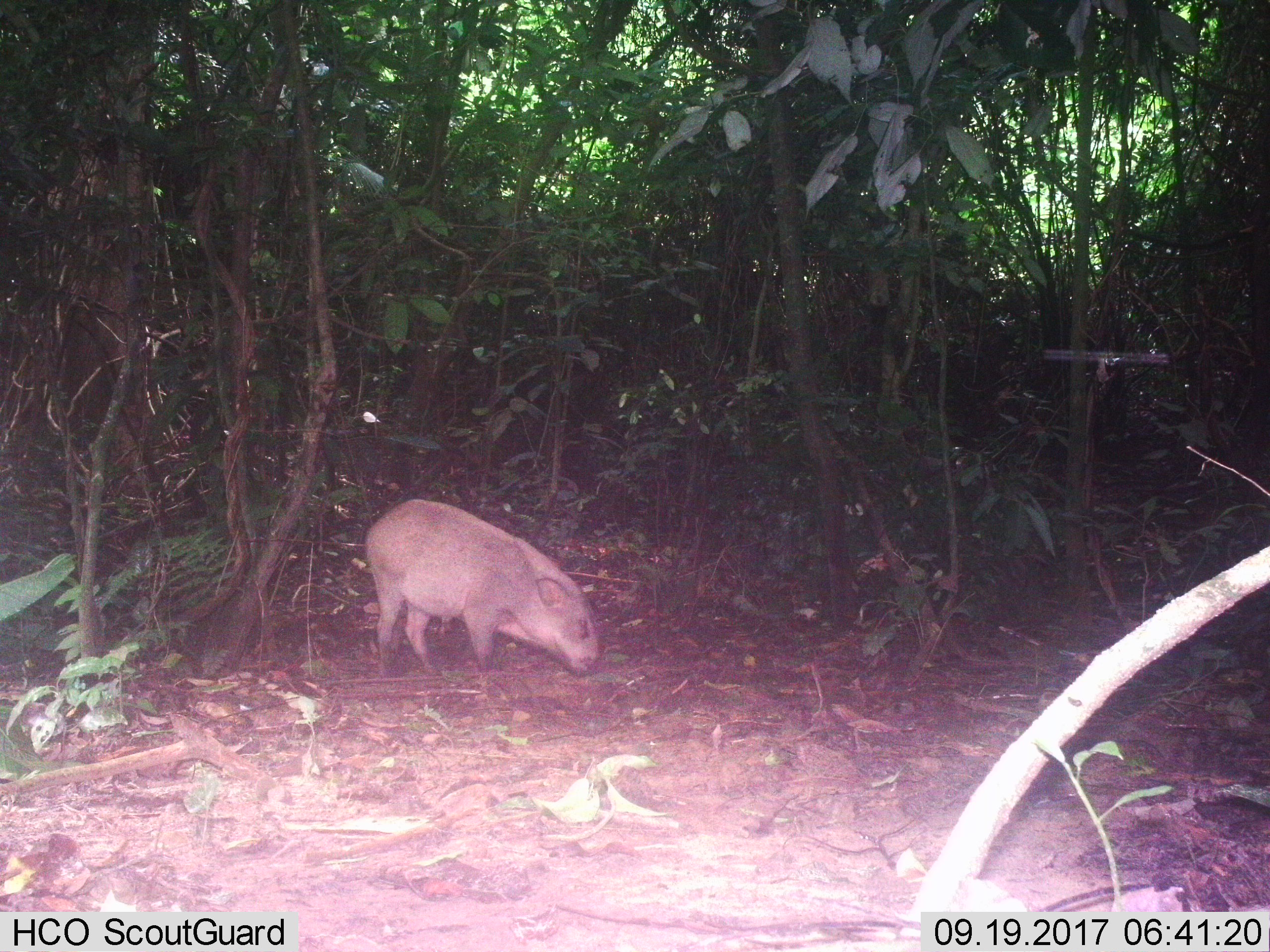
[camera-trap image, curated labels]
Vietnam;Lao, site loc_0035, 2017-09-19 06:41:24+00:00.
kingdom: Animalia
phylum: Chordata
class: Mammalia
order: Artiodactyla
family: Suidae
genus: Sus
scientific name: Sus scrofa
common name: eurasian wild pig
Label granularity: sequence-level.